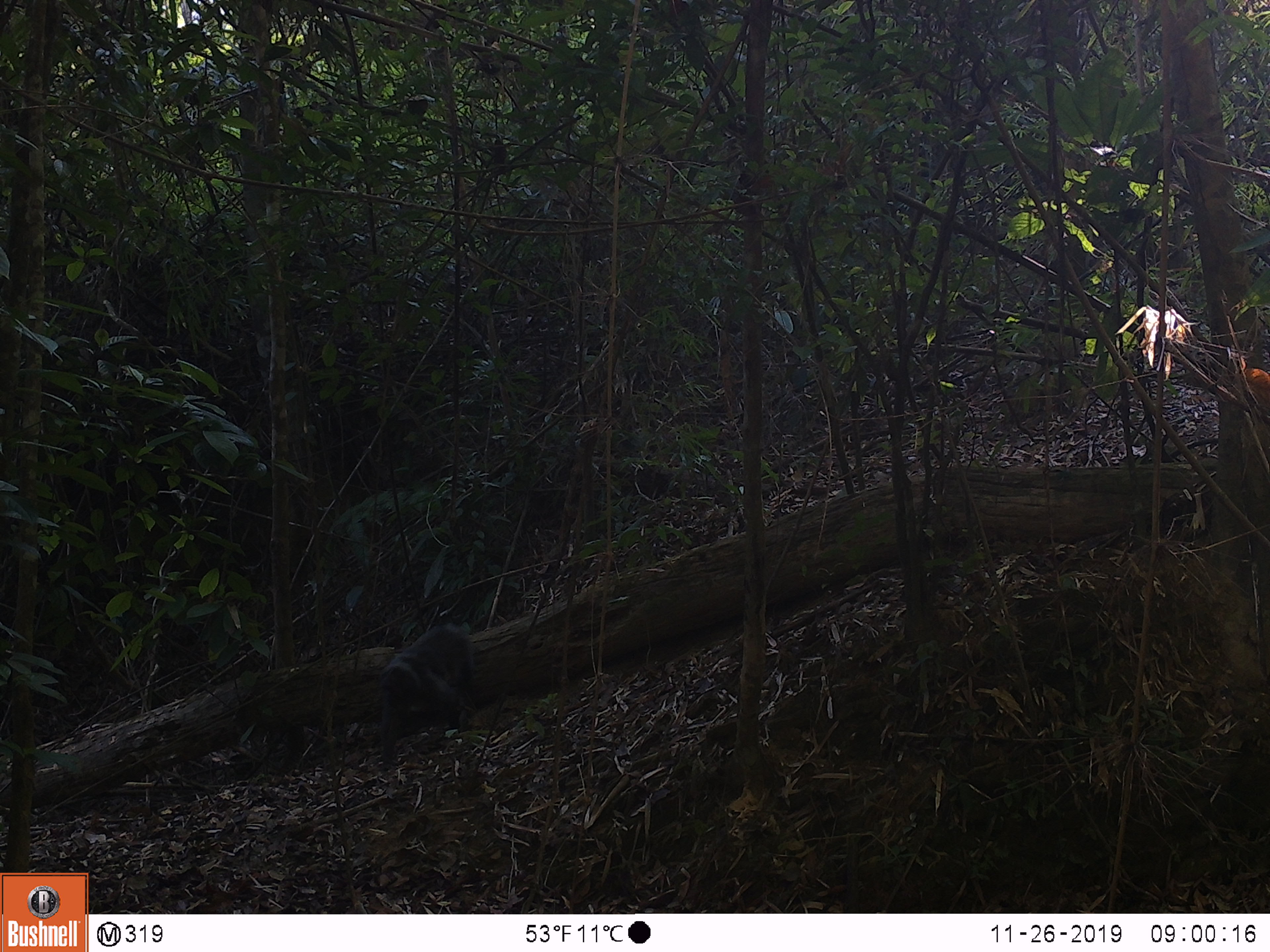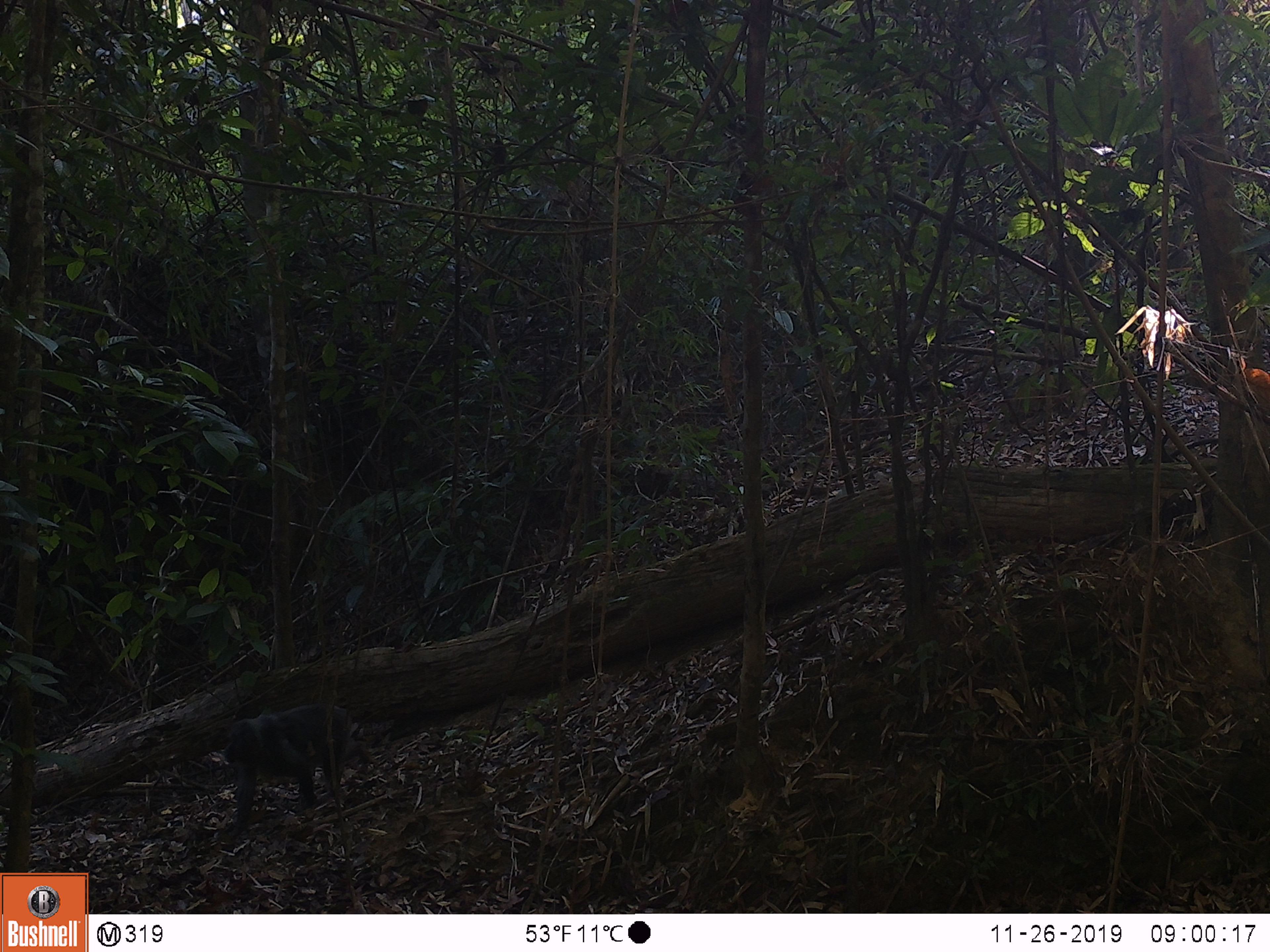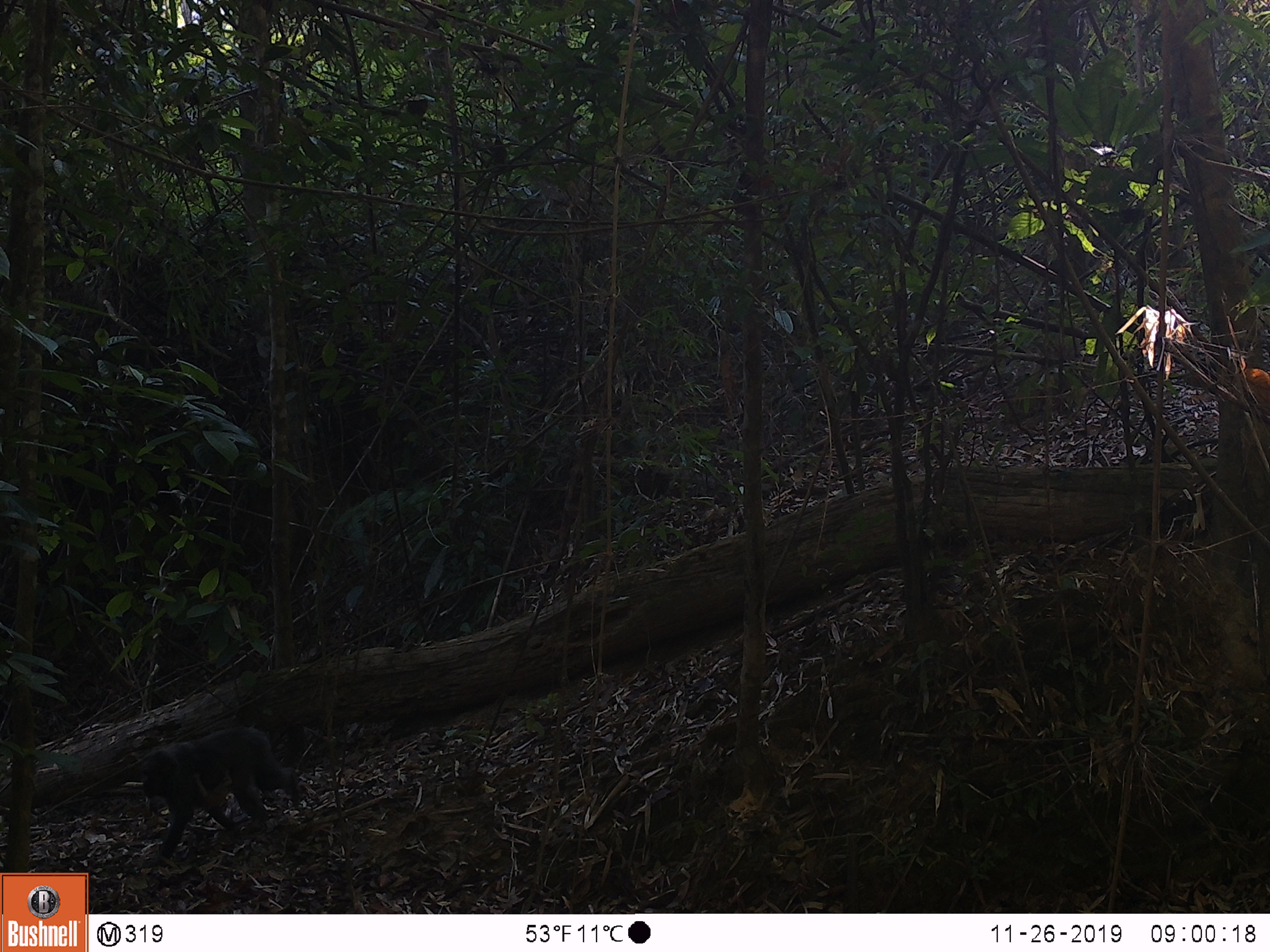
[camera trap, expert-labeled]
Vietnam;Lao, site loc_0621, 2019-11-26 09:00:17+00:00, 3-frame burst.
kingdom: Animalia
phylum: Chordata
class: Mammalia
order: Primates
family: Cercopithecidae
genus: Macaca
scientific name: Macaca arctoides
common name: stump-tailed macaque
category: stump tailed macaque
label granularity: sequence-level